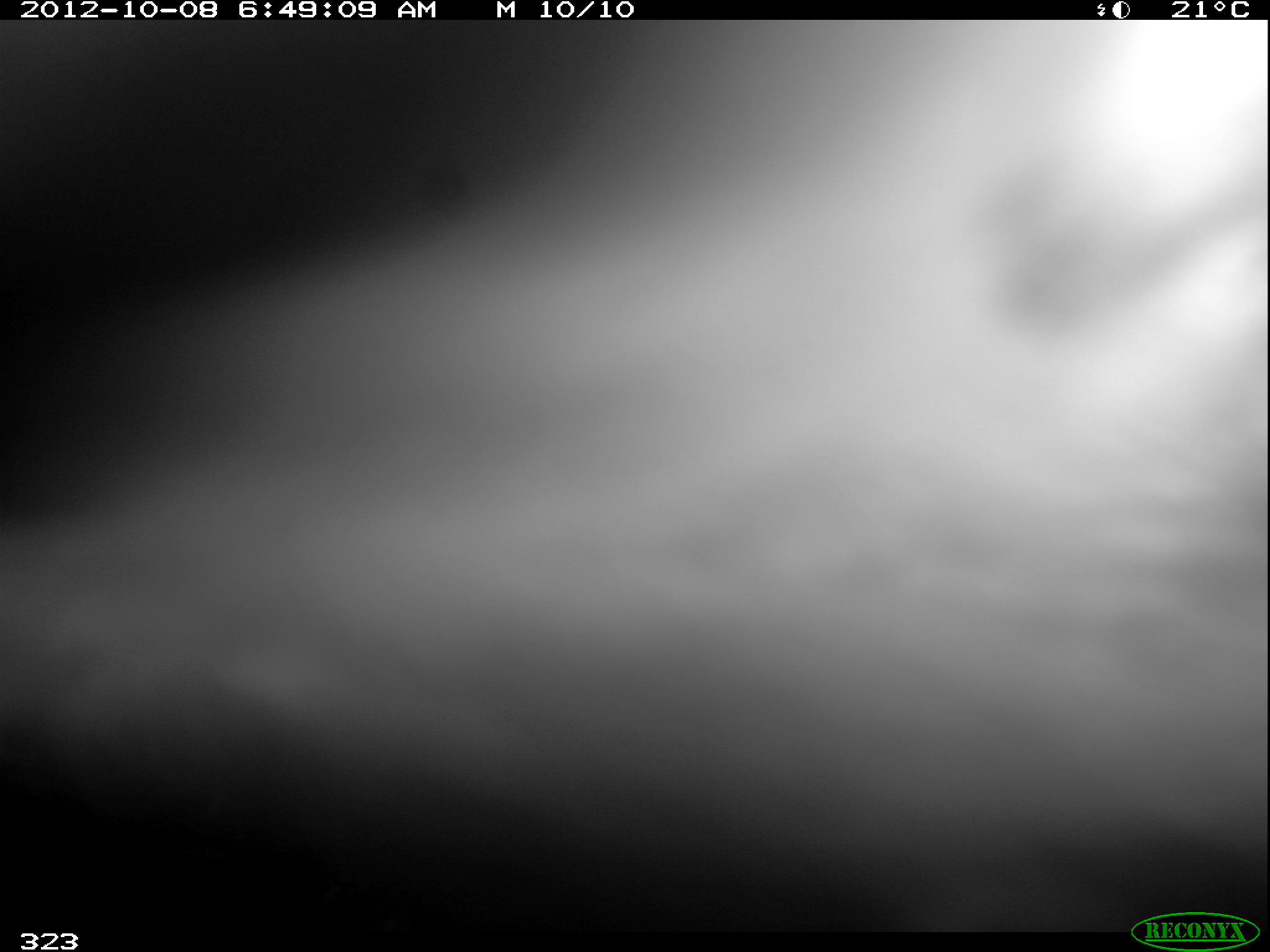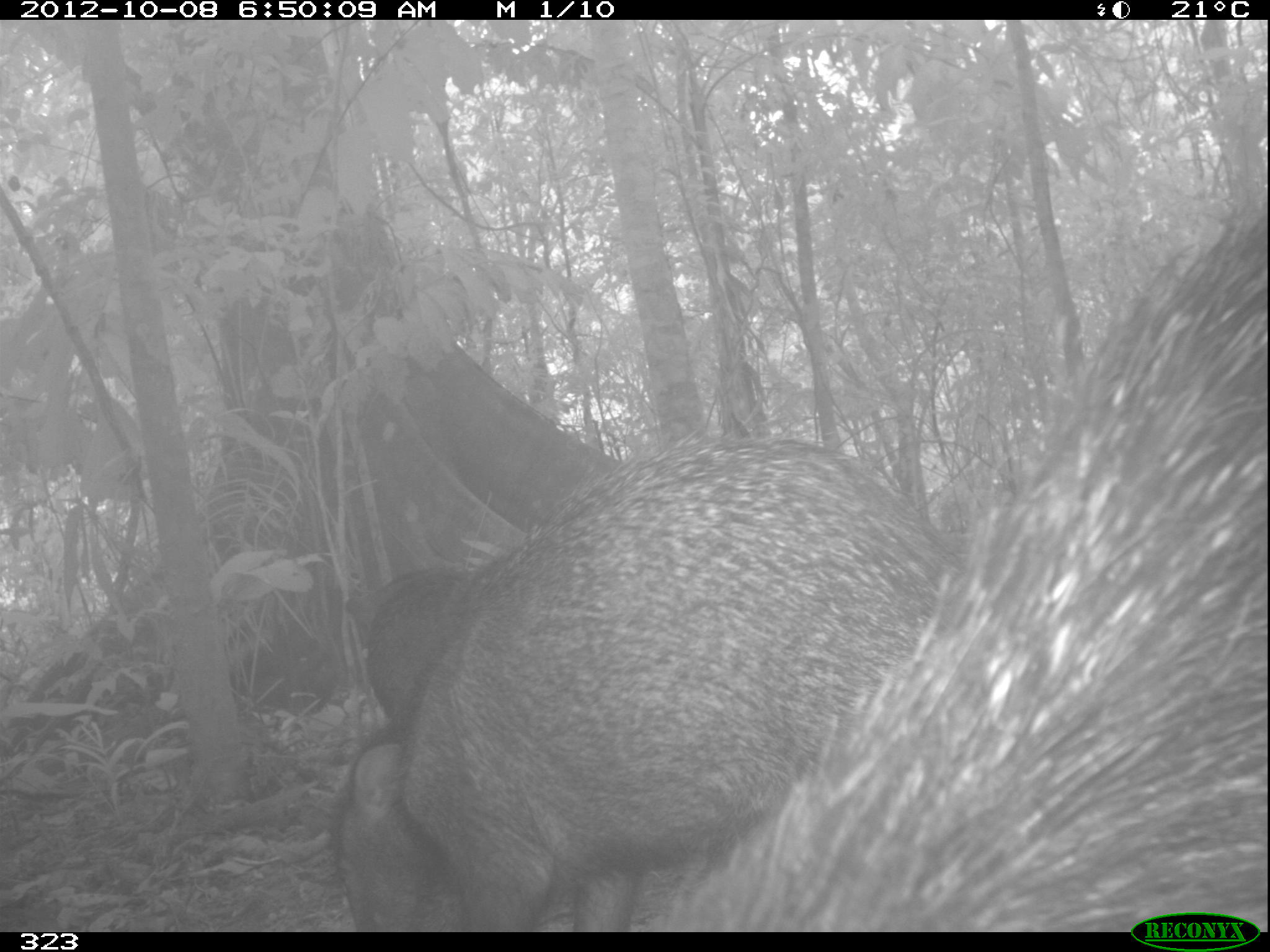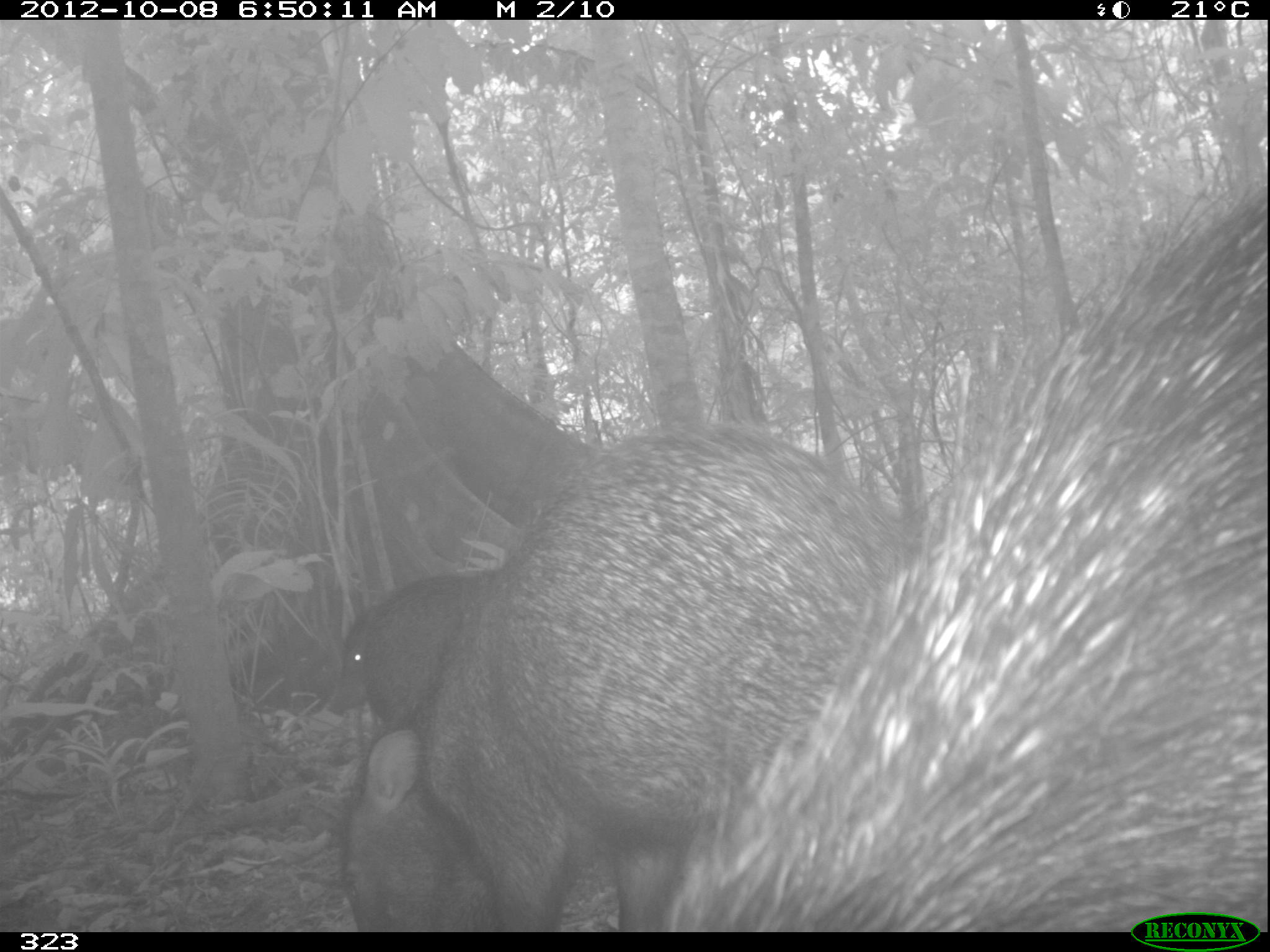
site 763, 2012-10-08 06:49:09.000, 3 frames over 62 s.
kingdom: Animalia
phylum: Chordata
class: Mammalia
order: Artiodactyla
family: Tayassuidae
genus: Tayassu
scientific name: Tayassu pecari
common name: white-lipped peccary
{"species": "Tayassu pecari (white-lipped peccary)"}